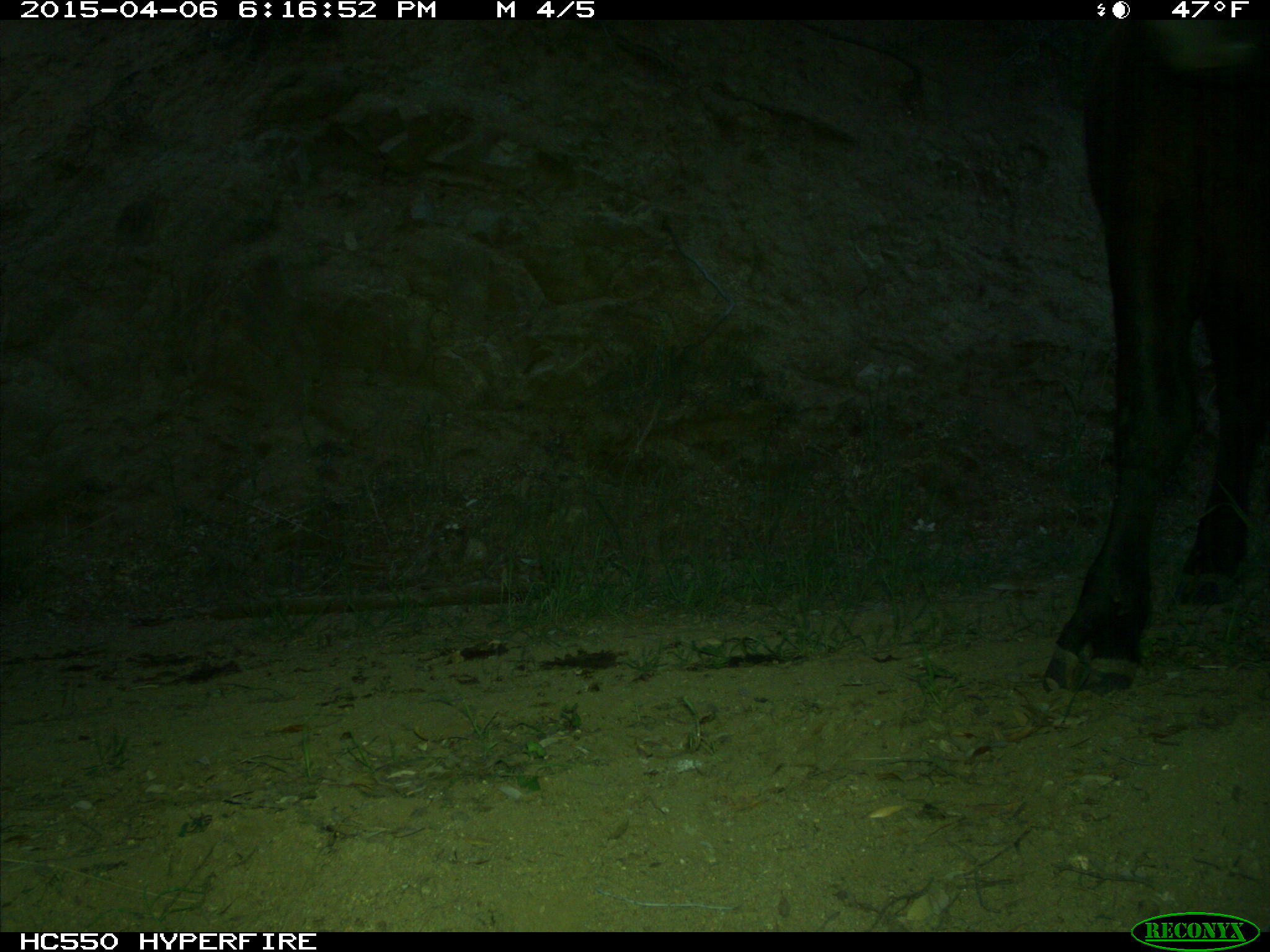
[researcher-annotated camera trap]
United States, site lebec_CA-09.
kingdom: Animalia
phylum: Chordata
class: Mammalia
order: Artiodactyla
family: Bovidae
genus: Bos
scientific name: Bos taurus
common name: domestic cow